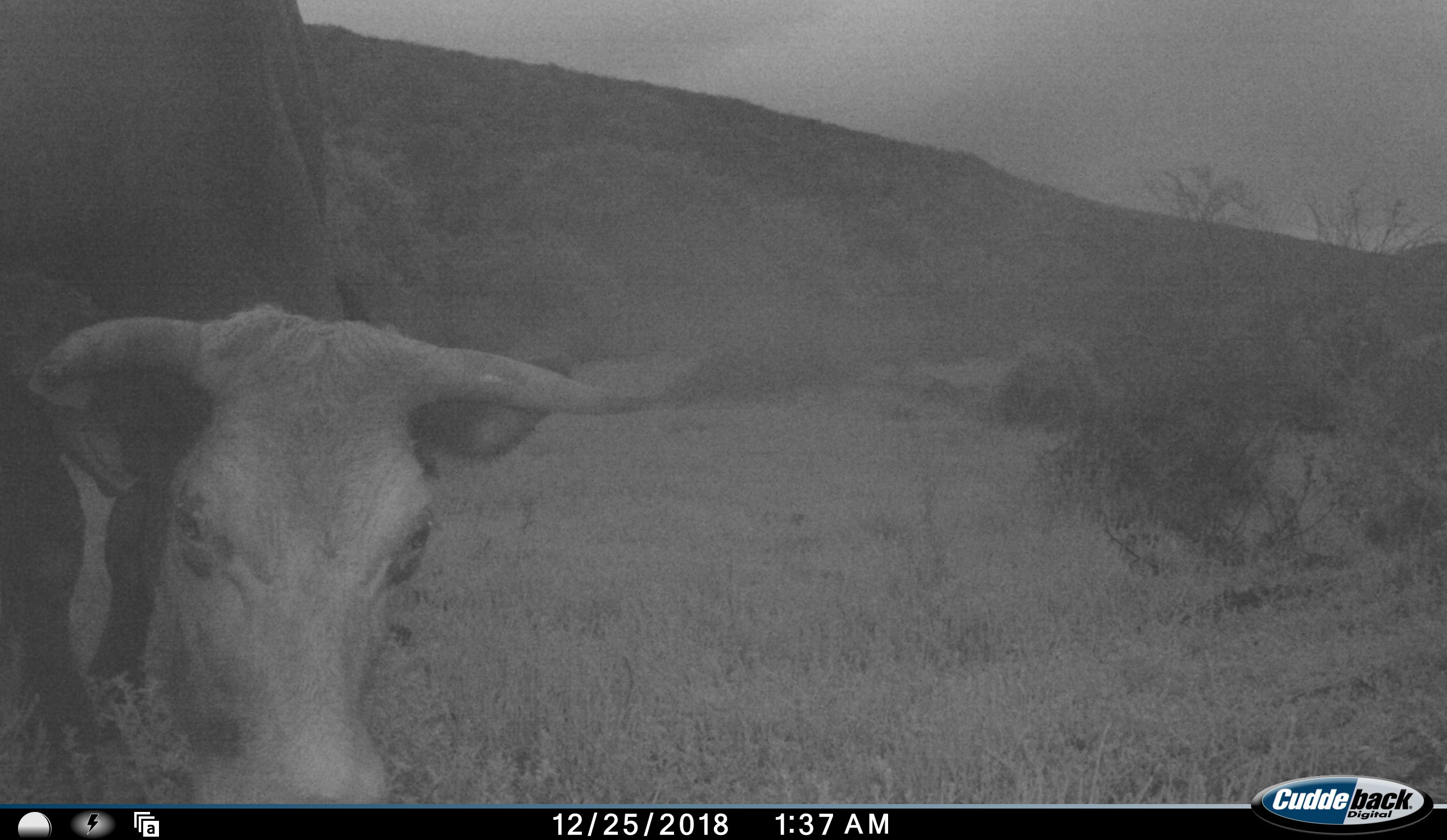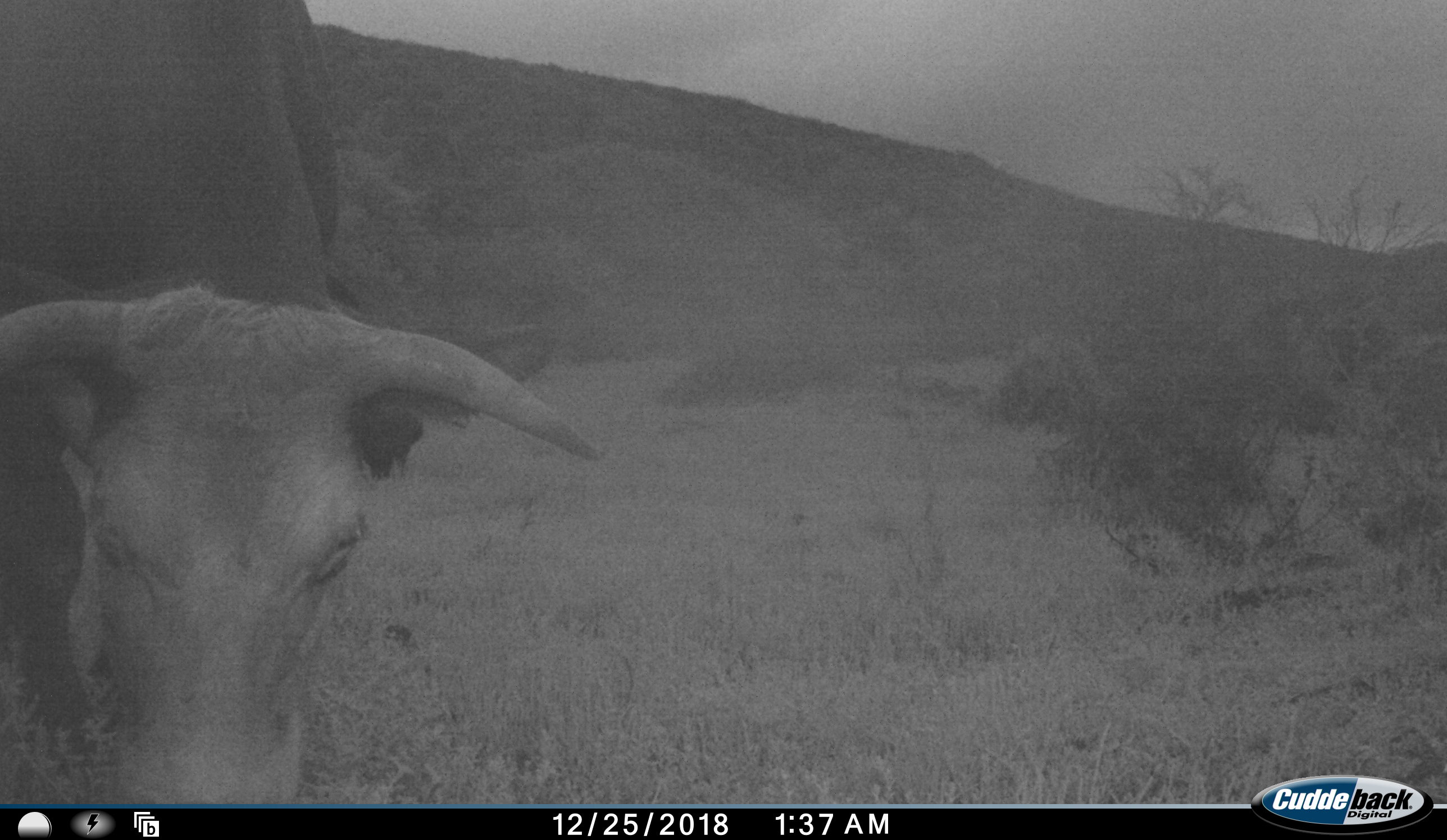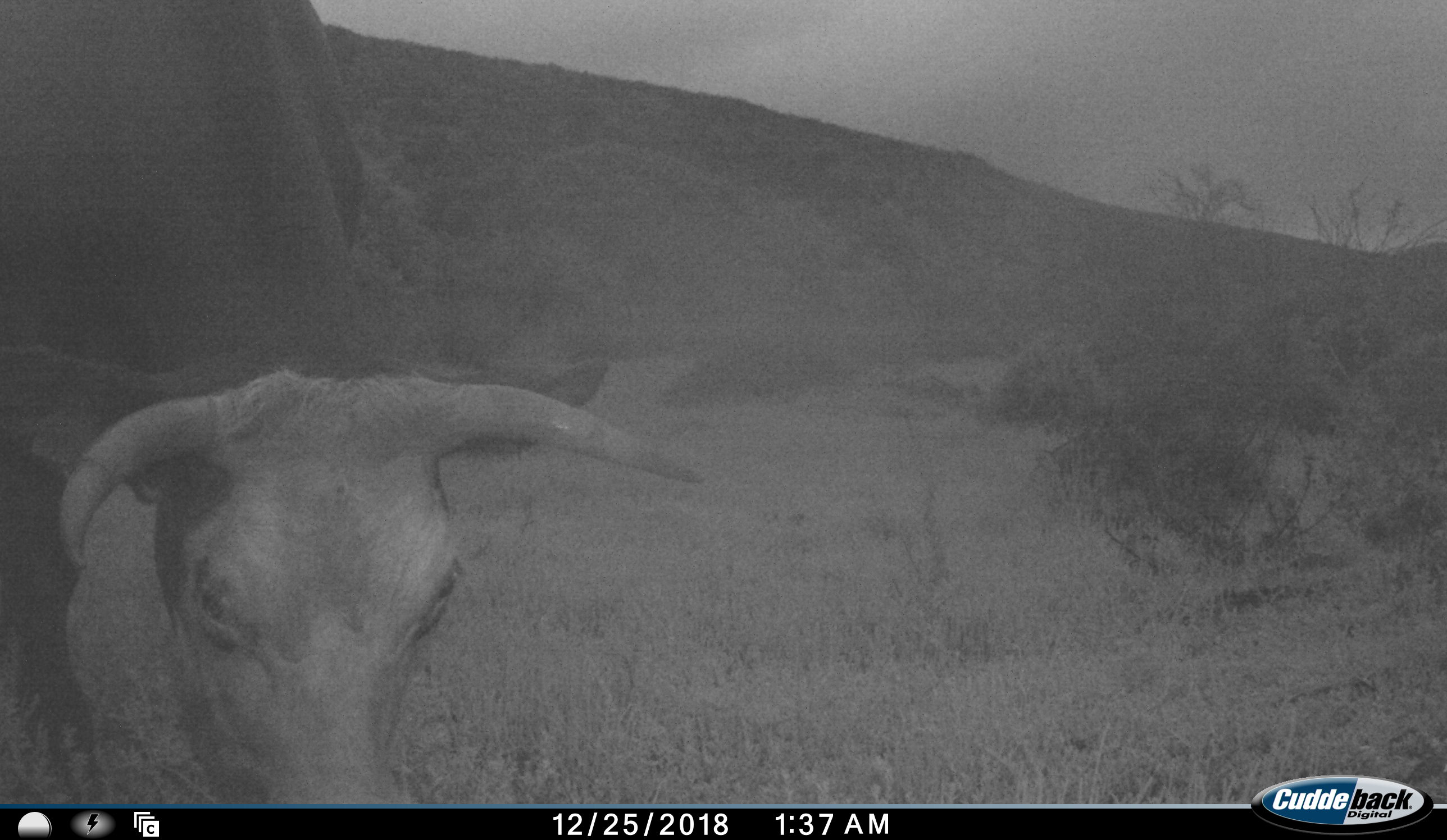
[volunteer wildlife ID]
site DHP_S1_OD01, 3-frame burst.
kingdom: Animalia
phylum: Chordata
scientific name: Vertebrata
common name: domestic animal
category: domesticanimal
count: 1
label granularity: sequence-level